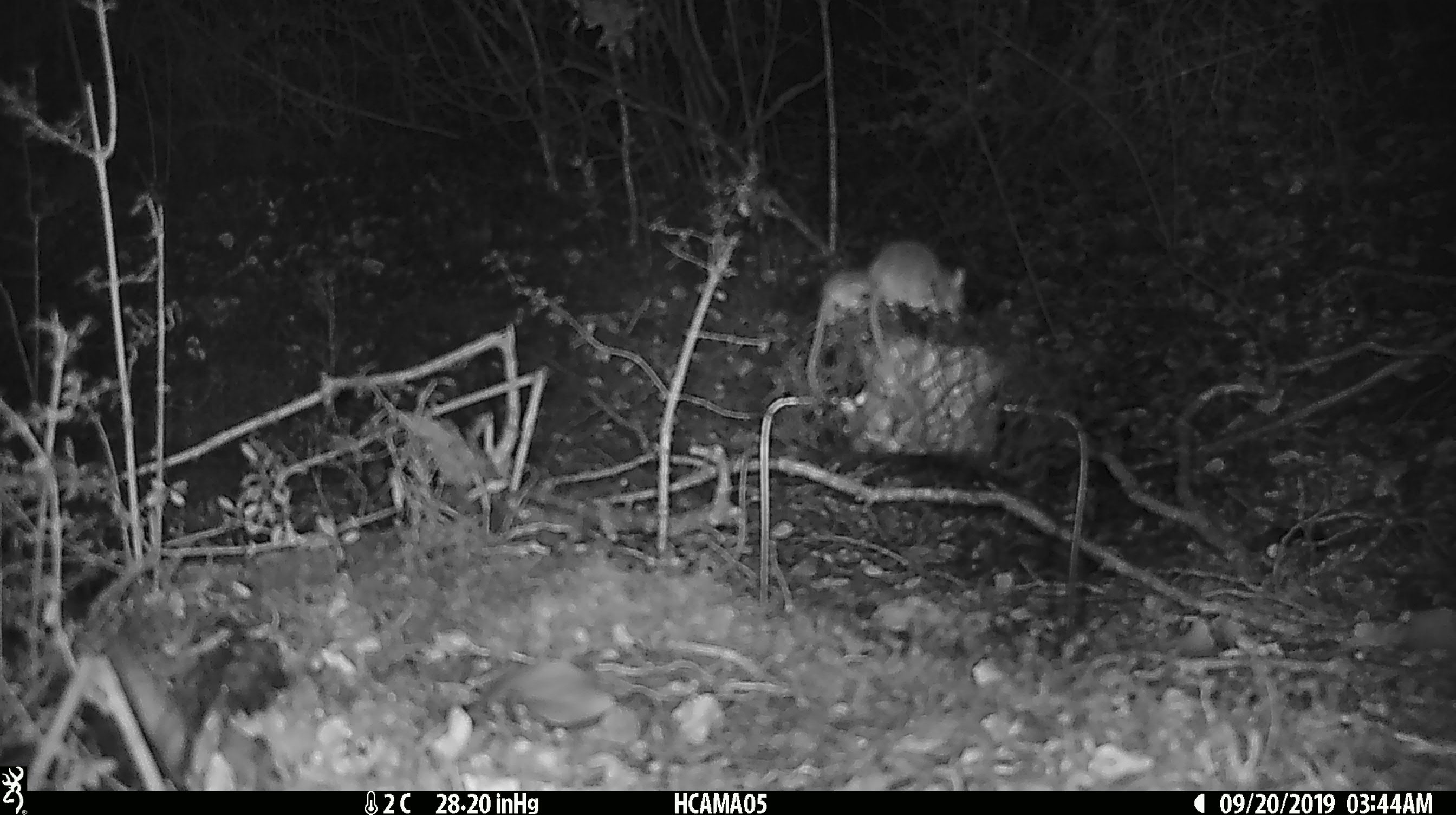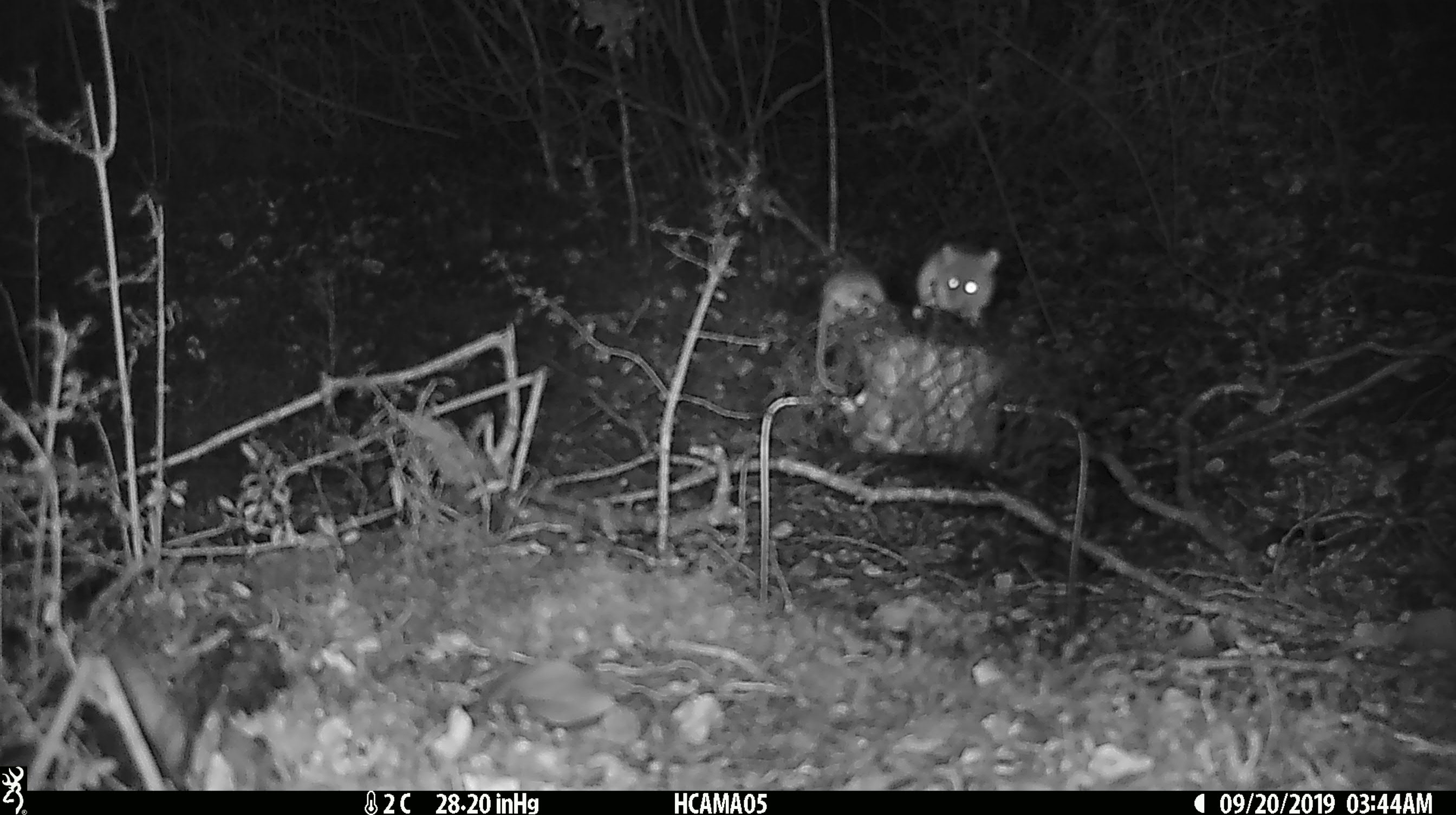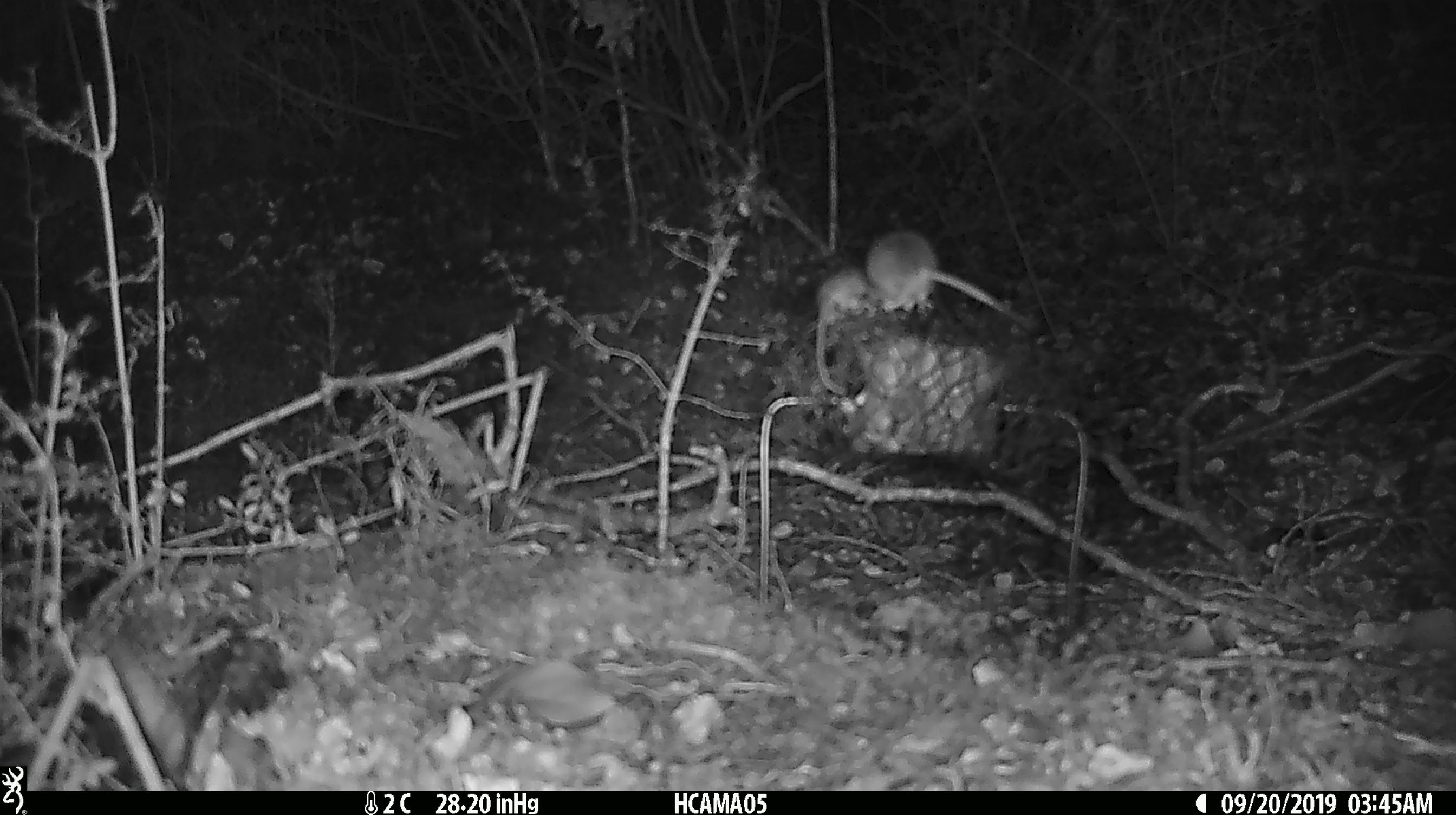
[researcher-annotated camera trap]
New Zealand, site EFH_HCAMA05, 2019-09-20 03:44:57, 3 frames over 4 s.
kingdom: Animalia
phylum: Chordata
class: Mammalia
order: Rodentia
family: Muridae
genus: Mus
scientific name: Mus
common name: mouse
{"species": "mouse (Mus)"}